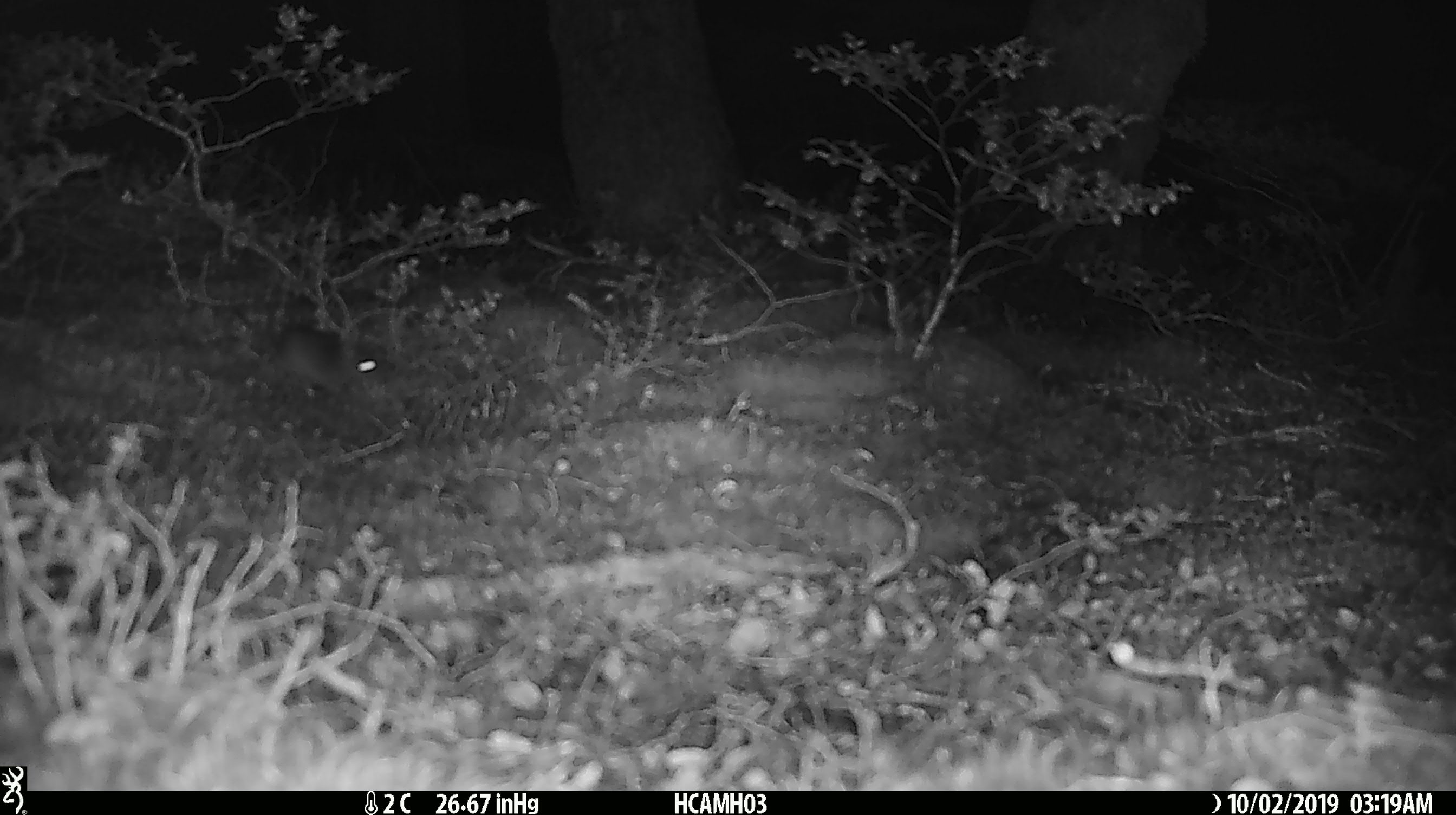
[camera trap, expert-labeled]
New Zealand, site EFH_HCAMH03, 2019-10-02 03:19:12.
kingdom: Animalia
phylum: Chordata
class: Mammalia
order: Rodentia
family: Muridae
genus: Mus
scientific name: Mus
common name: mouse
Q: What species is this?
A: Mouse (Mus).